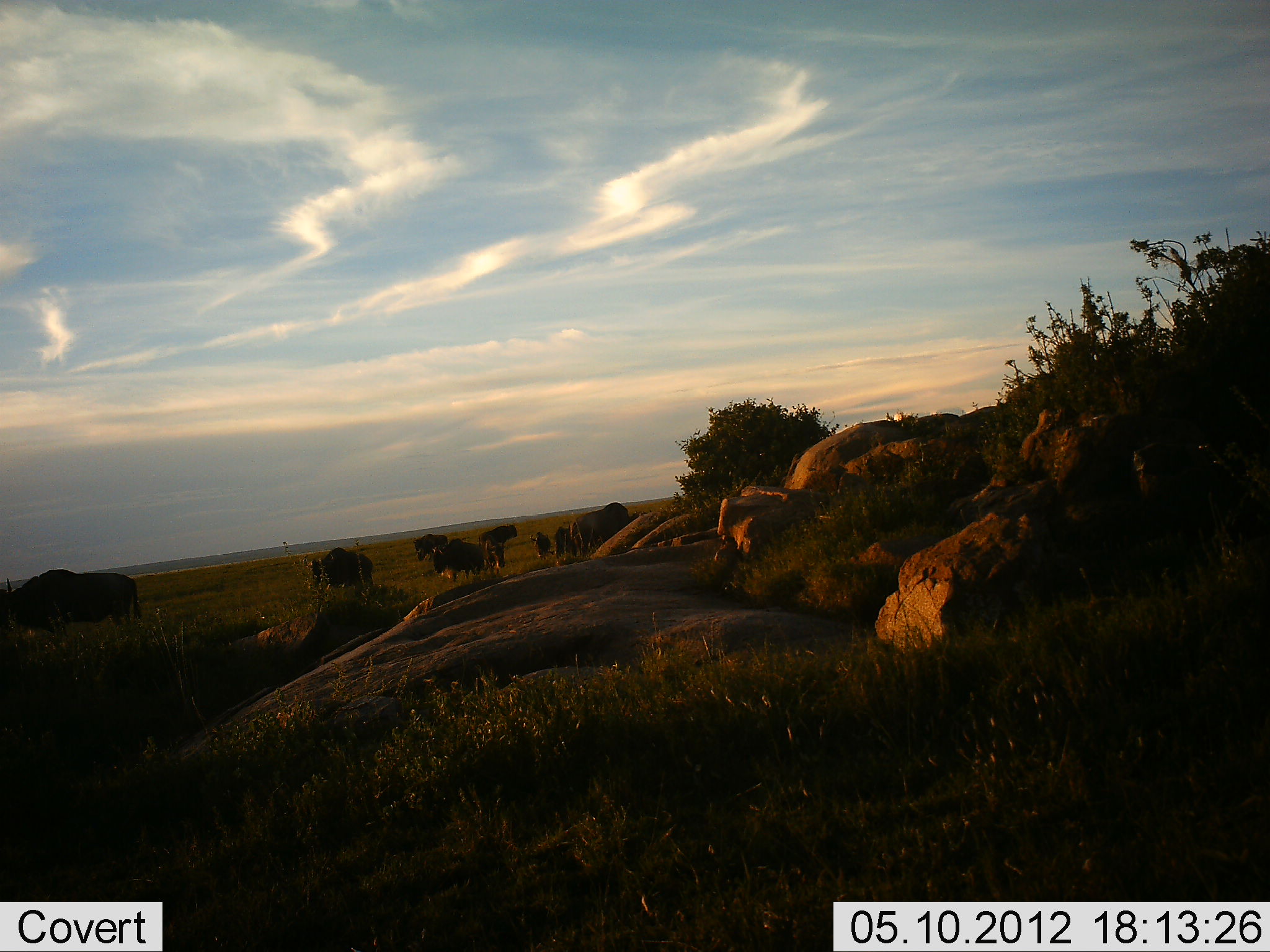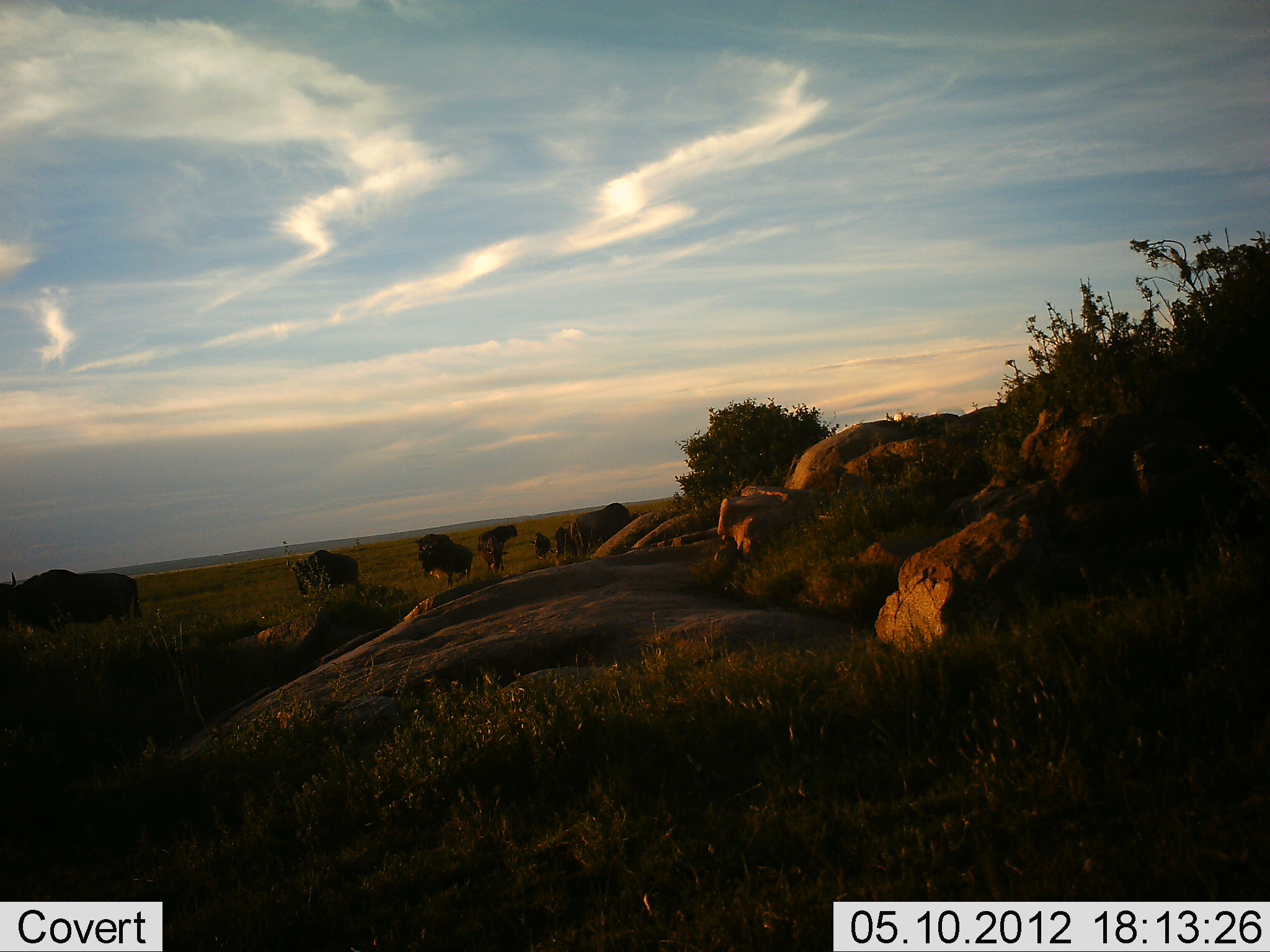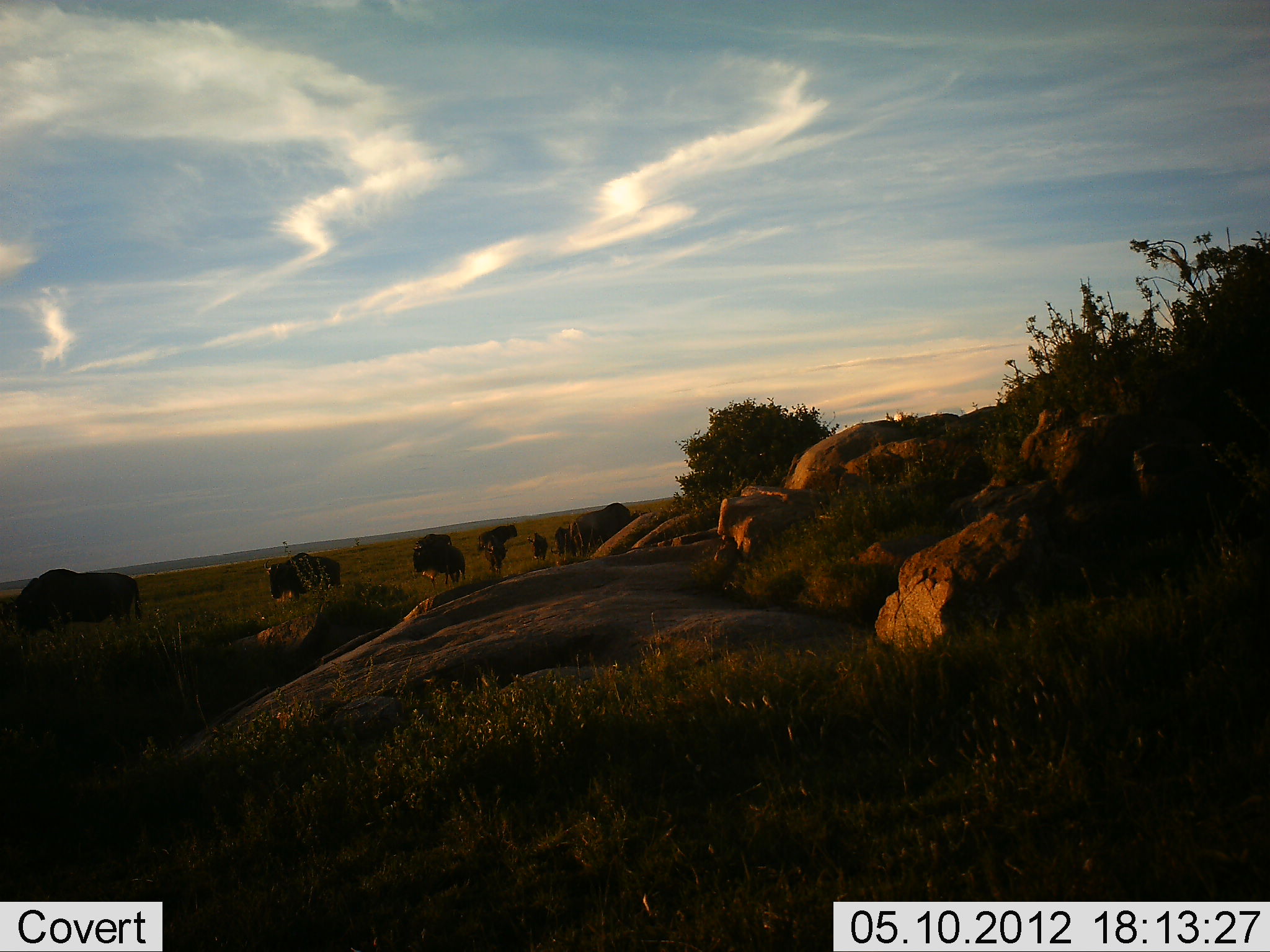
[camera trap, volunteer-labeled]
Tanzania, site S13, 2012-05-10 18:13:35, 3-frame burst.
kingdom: Animalia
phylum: Chordata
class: Mammalia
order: Artiodactyla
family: Bovidae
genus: Connochaetes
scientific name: Connochaetes taurinus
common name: blue wildebeest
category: wildebeest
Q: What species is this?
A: Wildebeest (blue wildebeest) (Connochaetes taurinus).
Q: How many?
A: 9.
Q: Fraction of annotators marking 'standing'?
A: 40%.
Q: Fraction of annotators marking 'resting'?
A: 0%.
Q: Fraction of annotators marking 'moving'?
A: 70%.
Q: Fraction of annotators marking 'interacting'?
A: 0%.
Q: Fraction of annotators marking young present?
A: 10%.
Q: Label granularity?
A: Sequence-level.